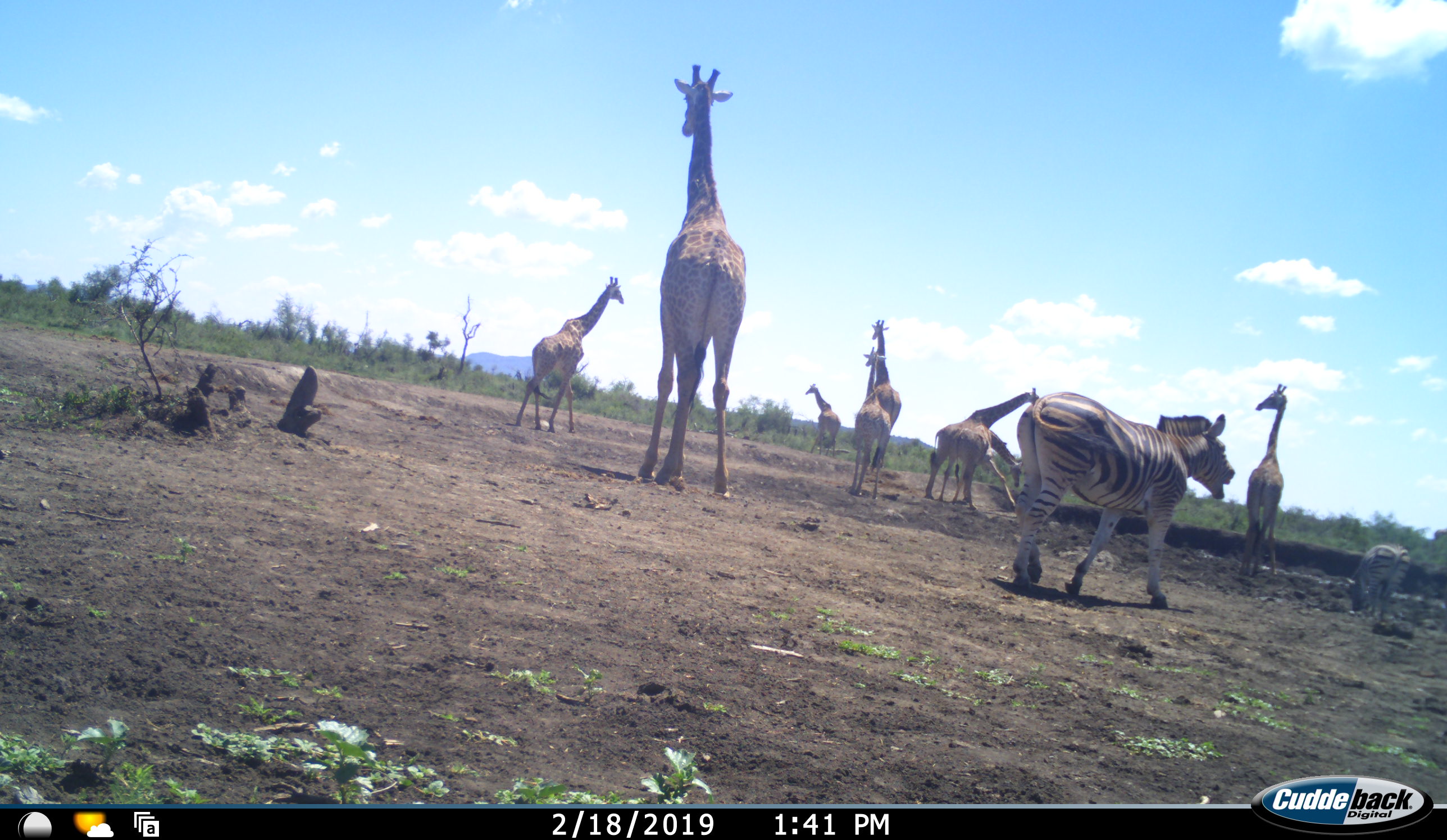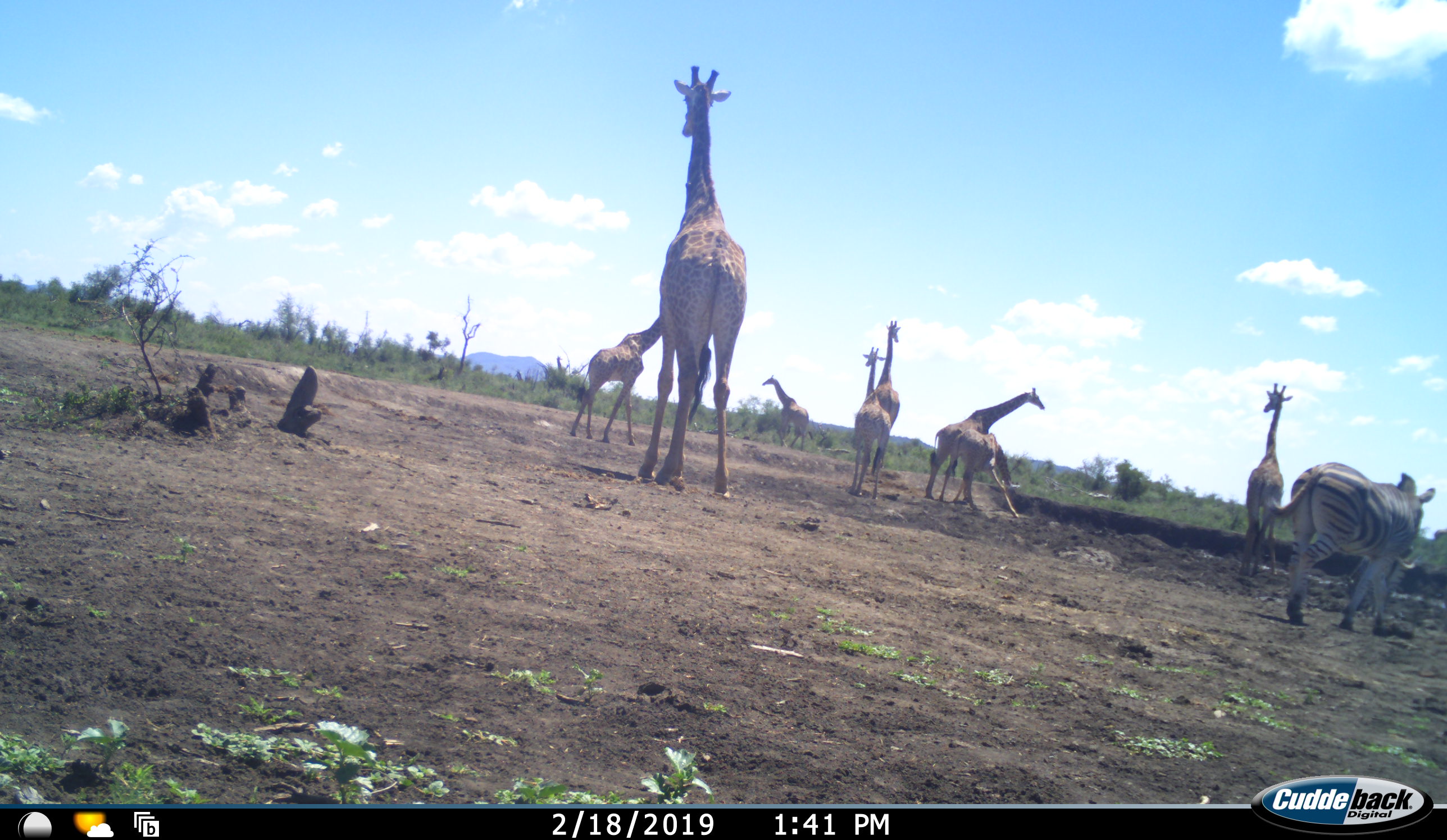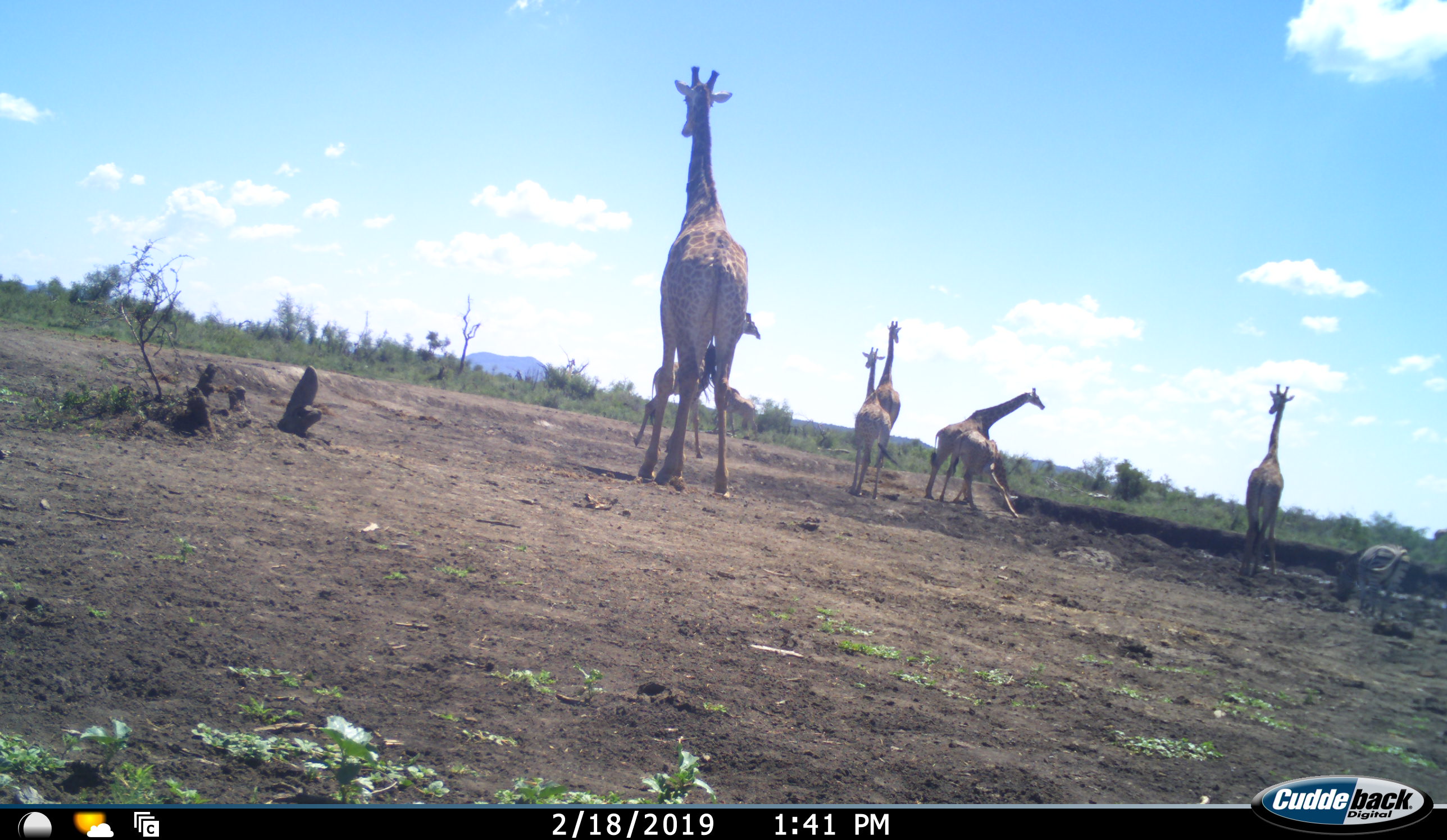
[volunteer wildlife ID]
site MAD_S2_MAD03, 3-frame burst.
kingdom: Animalia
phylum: Chordata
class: Mammalia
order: Artiodactyla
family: Giraffidae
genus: Giraffa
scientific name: Giraffa camelopardalis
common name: giraffe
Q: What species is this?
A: Giraffe (Giraffa camelopardalis).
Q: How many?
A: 8.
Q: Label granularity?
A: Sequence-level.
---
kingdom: Animalia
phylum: Chordata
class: Mammalia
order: Perissodactyla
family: Equidae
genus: Equus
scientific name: Equus quagga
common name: plains zebra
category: zebraplains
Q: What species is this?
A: Zebraplains (plains zebra) (Equus quagga).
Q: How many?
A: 2.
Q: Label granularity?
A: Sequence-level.